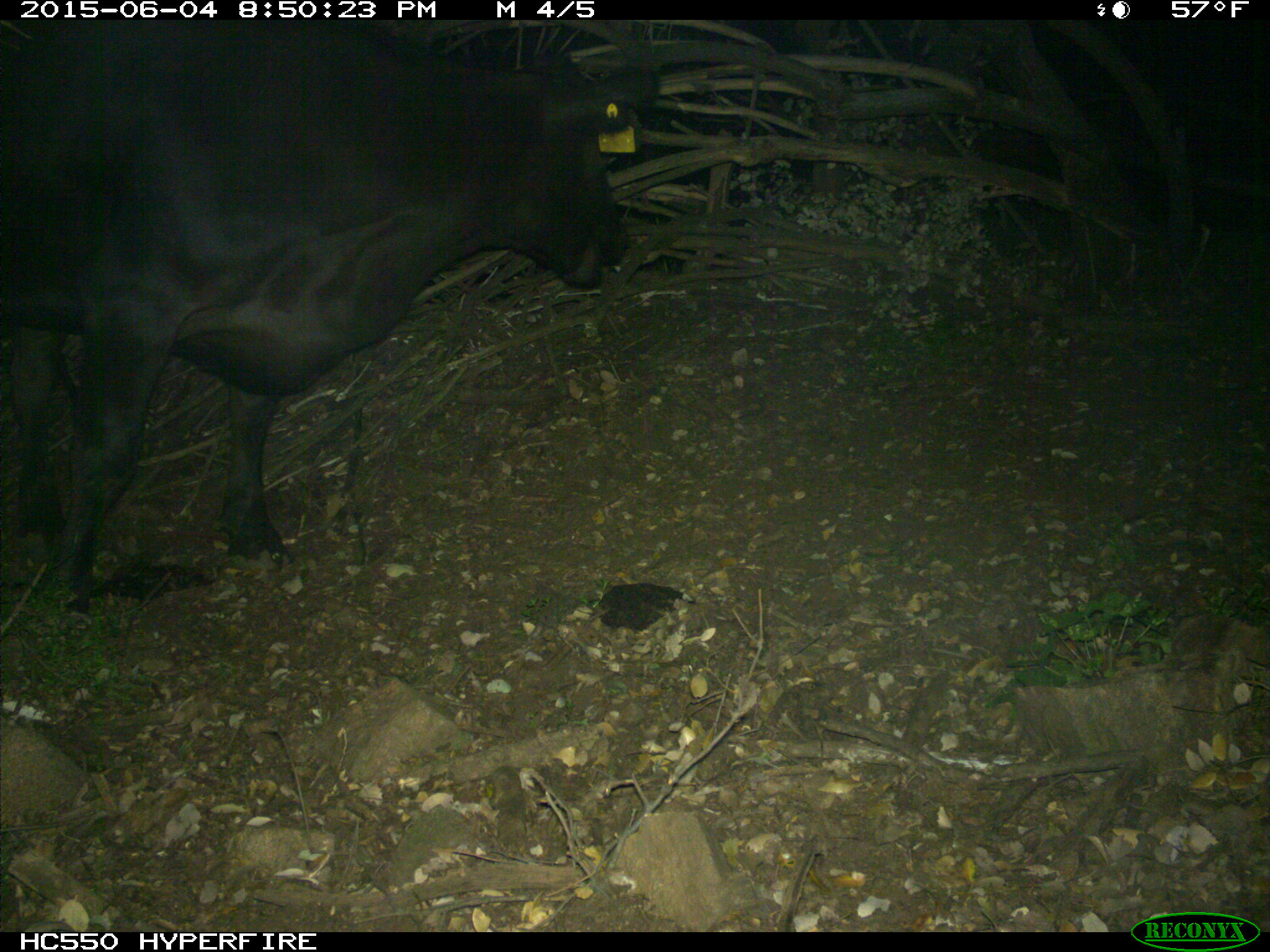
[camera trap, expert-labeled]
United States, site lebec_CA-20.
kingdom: Animalia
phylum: Chordata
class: Mammalia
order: Artiodactyla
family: Bovidae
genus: Bos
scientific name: Bos taurus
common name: domestic cow